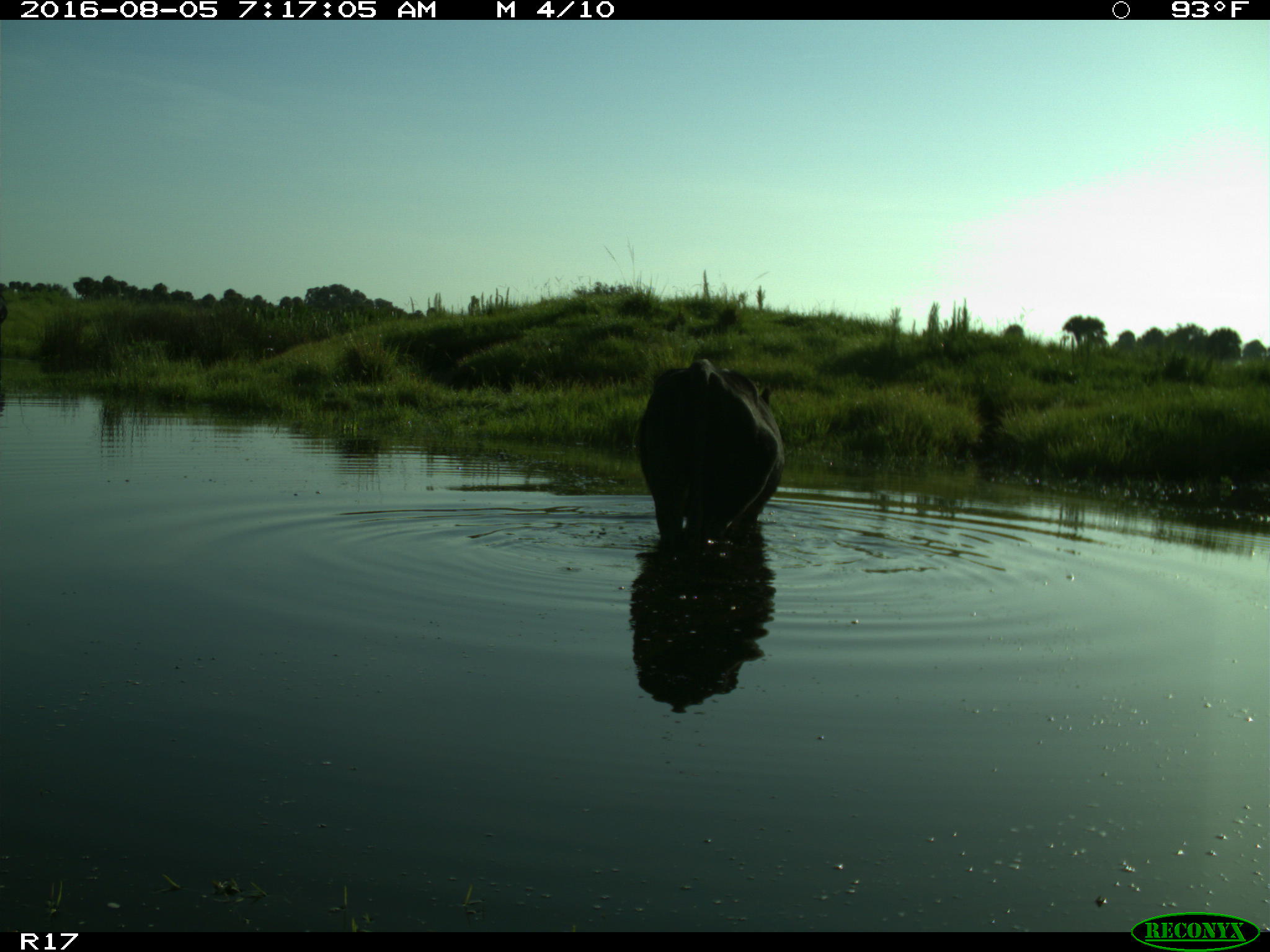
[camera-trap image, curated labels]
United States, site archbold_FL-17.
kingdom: Animalia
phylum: Chordata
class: Mammalia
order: Artiodactyla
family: Bovidae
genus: Bos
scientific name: Bos taurus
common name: domestic cow